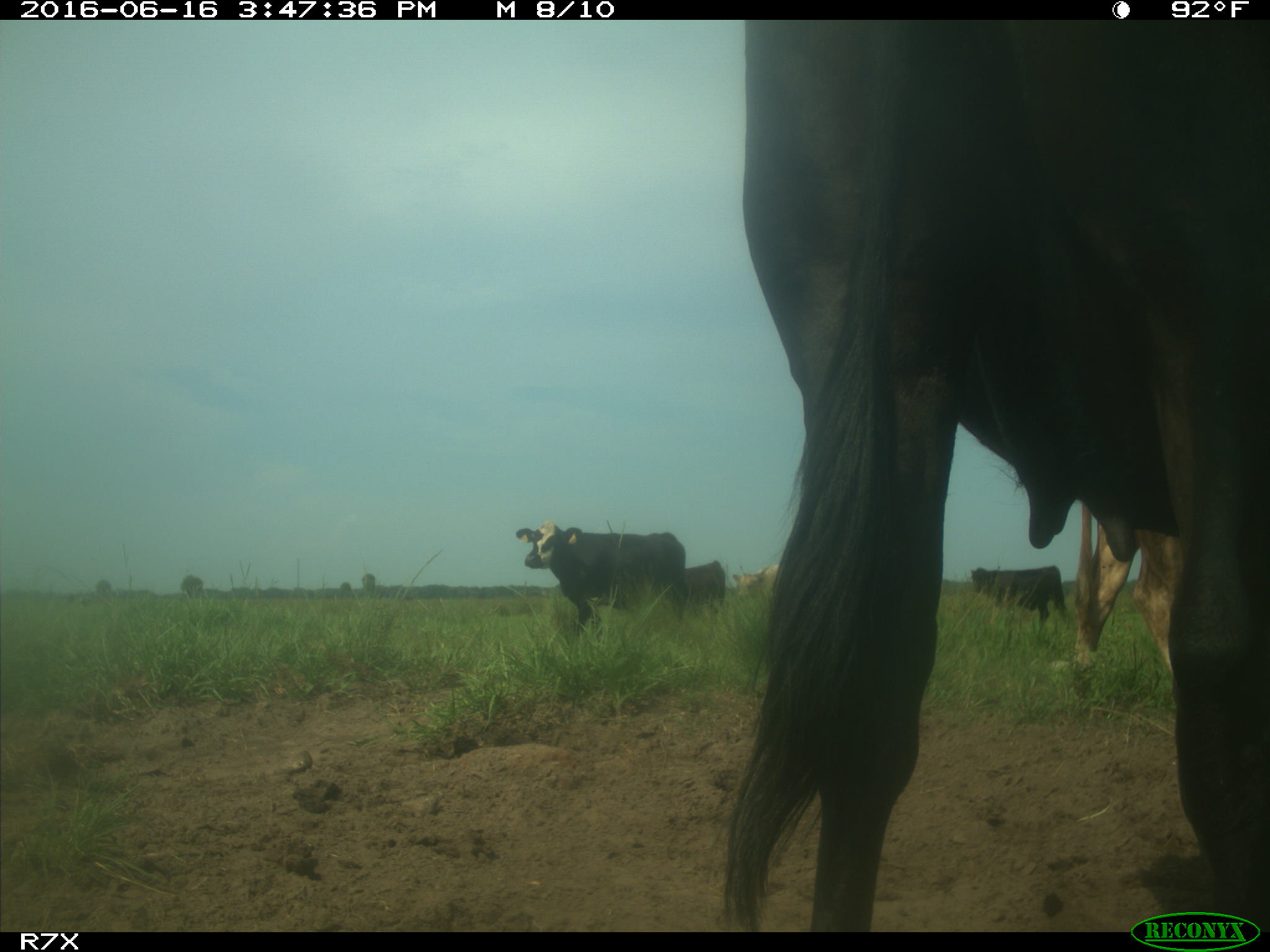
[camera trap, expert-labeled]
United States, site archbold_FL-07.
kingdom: Animalia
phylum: Chordata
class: Mammalia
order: Artiodactyla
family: Bovidae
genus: Bos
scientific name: Bos taurus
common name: domestic cow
Bos taurus (domestic cow).